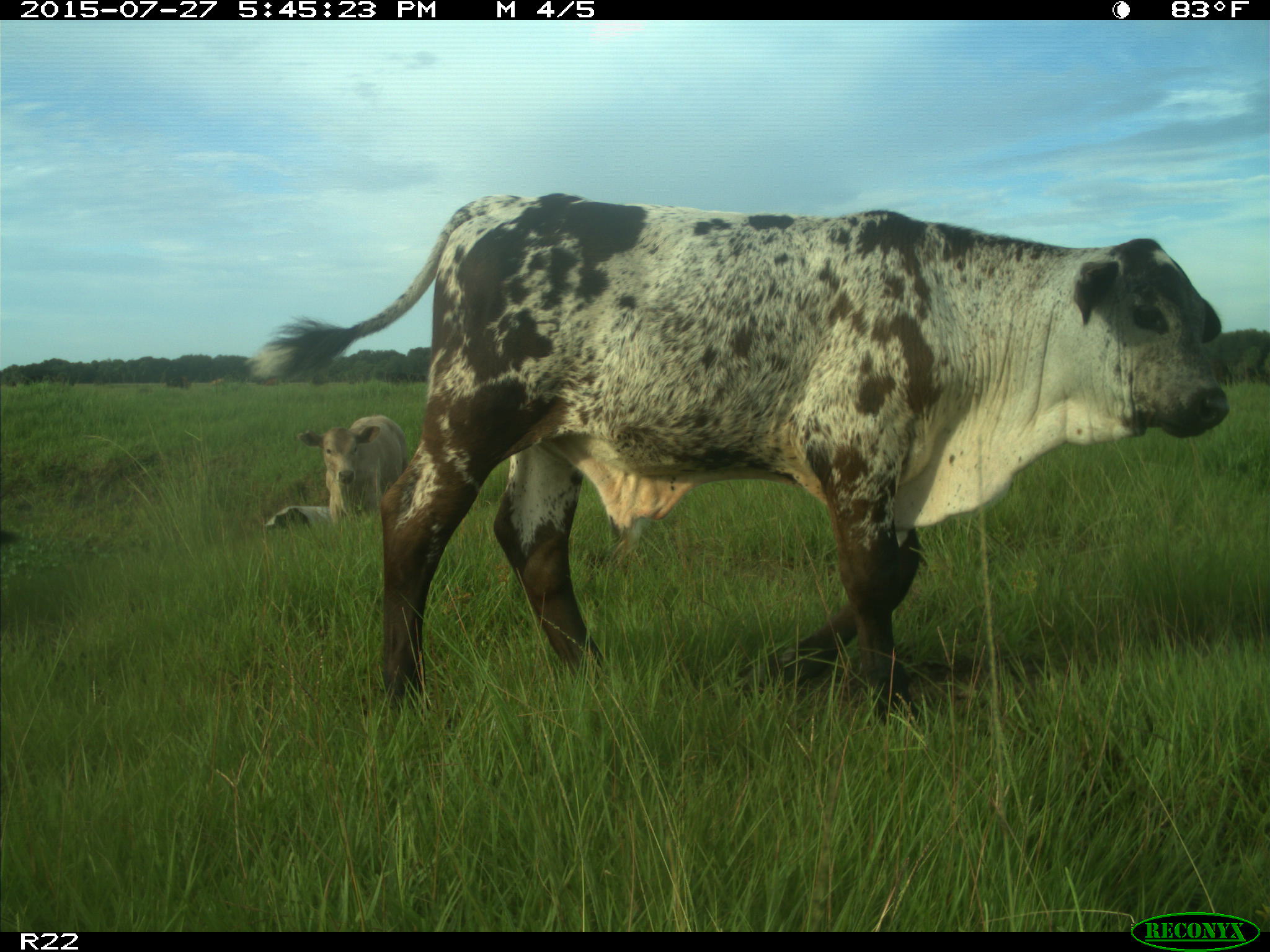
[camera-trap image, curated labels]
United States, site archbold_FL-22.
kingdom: Animalia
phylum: Chordata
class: Mammalia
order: Artiodactyla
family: Bovidae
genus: Bos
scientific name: Bos taurus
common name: domestic cow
Bos taurus (domestic cow).